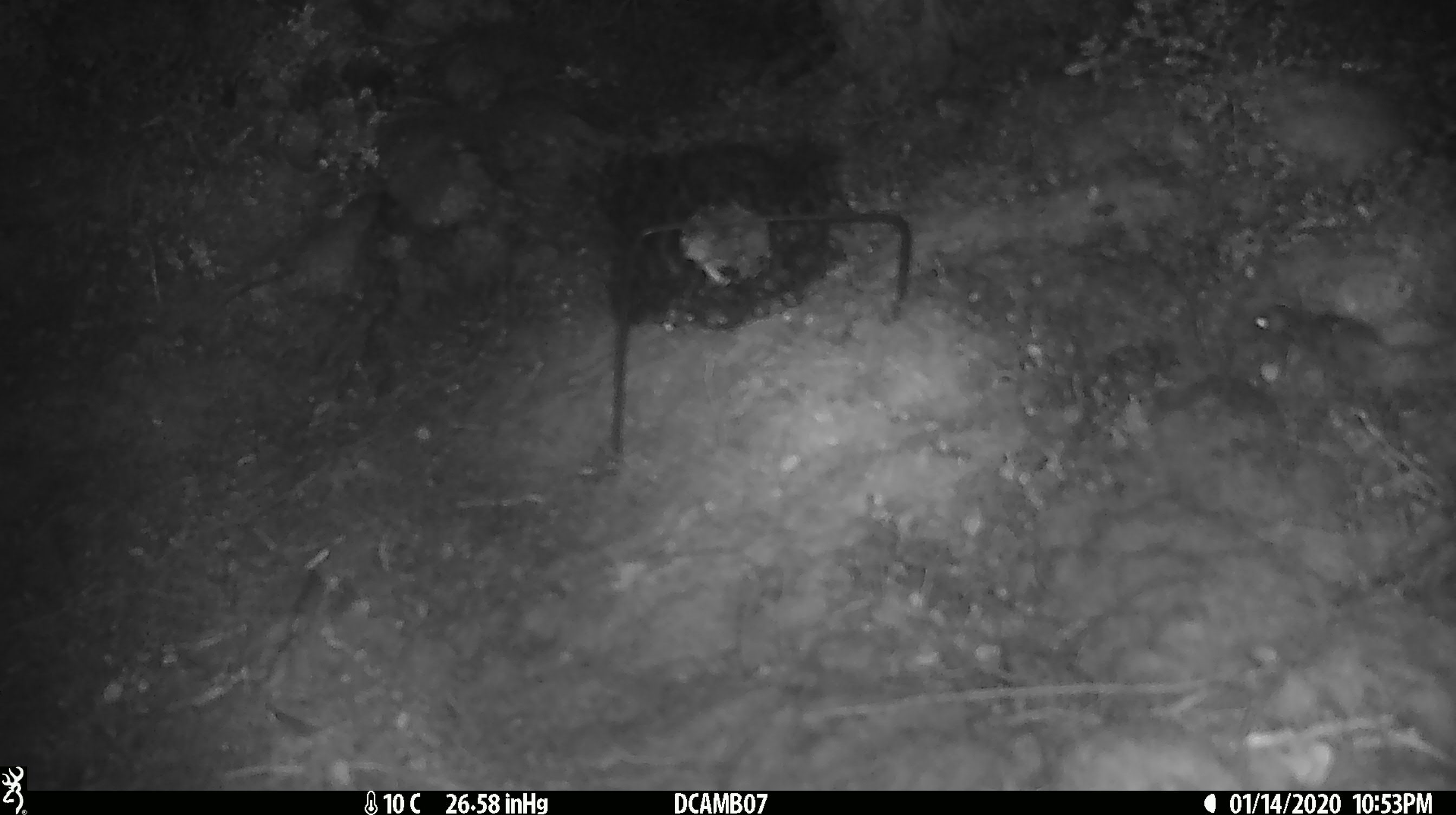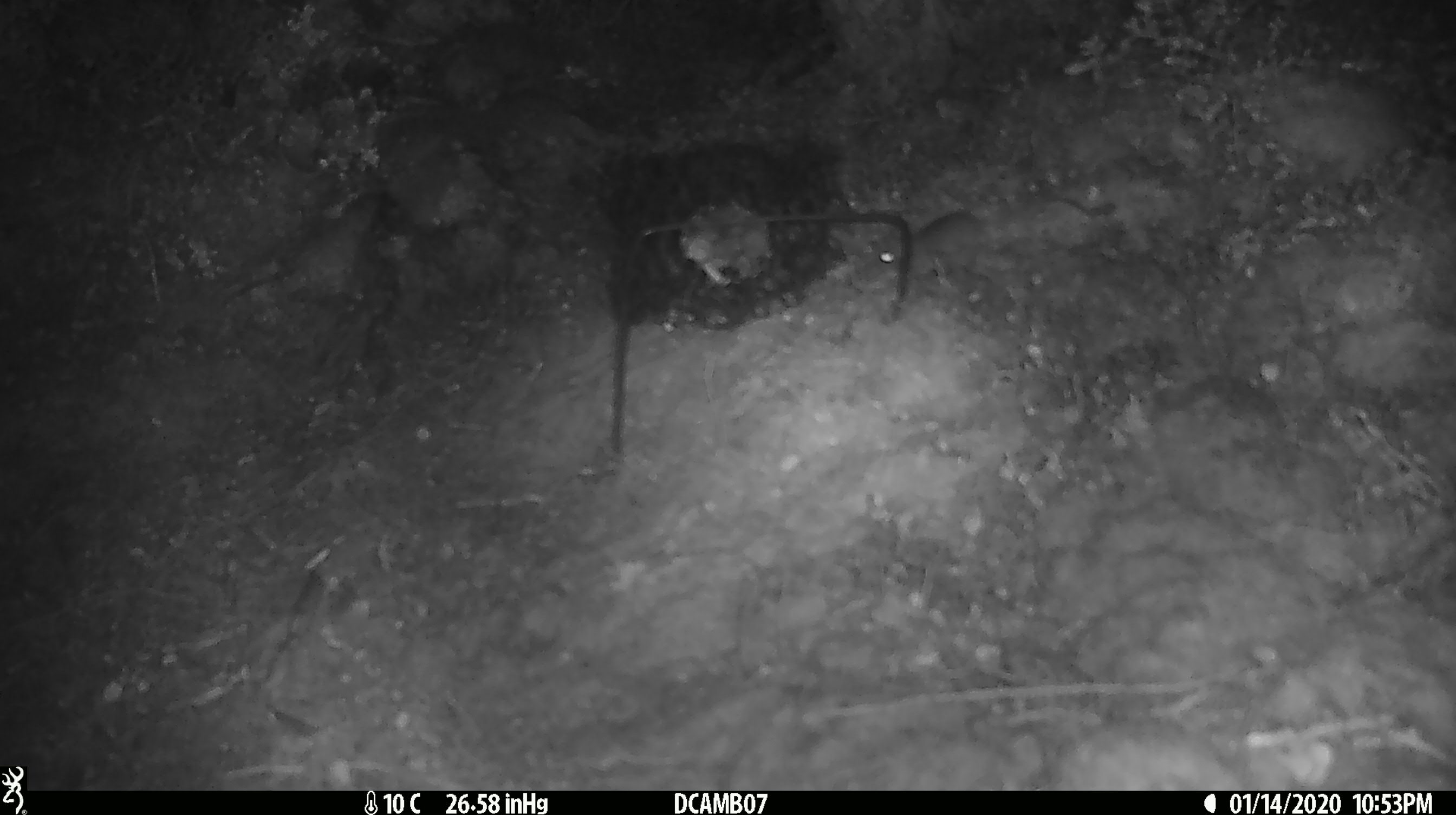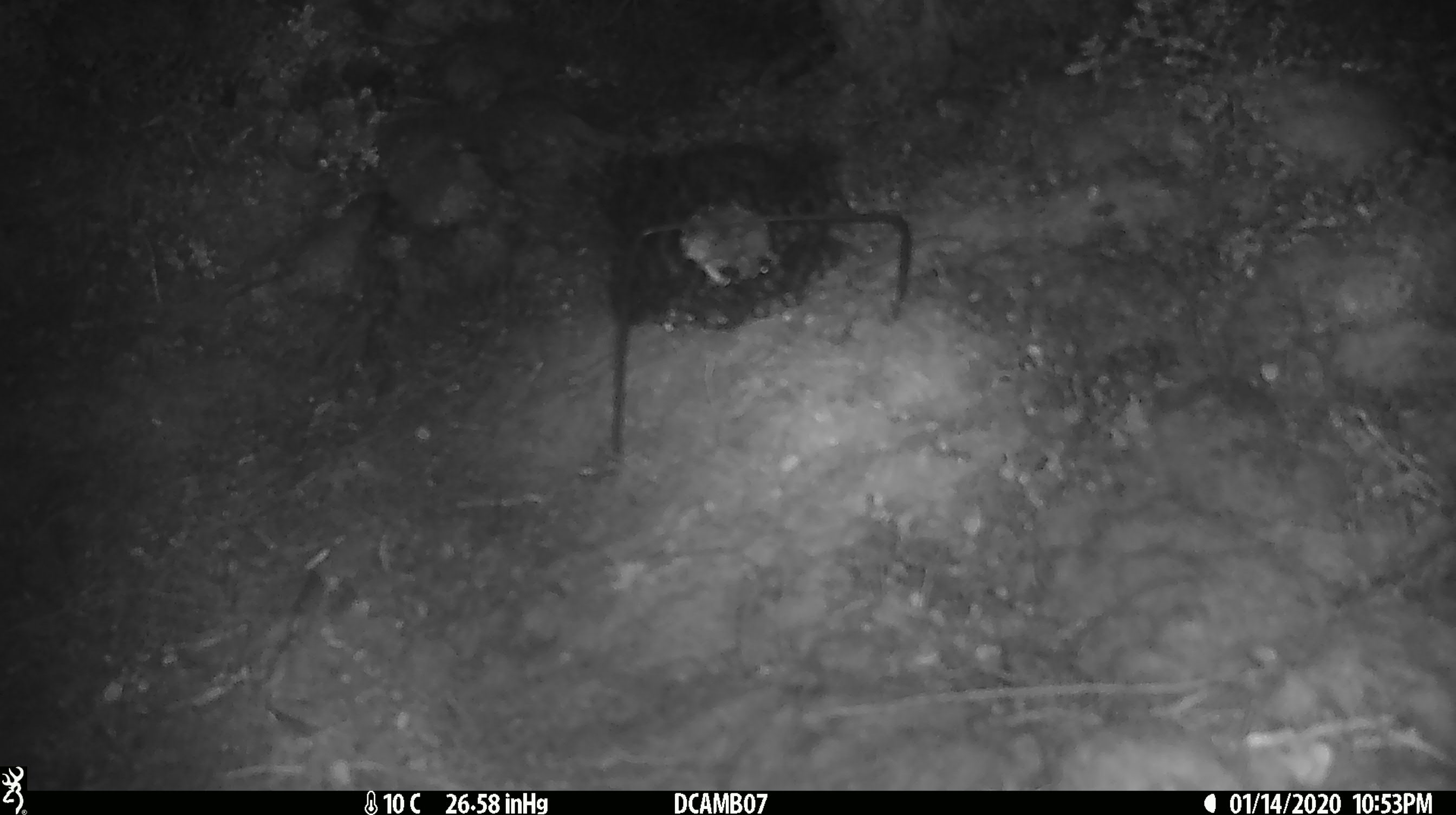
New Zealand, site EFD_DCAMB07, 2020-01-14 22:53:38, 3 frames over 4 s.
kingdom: Animalia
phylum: Chordata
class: Mammalia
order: Rodentia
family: Muridae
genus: Mus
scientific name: Mus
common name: mouse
Mouse (Mus).